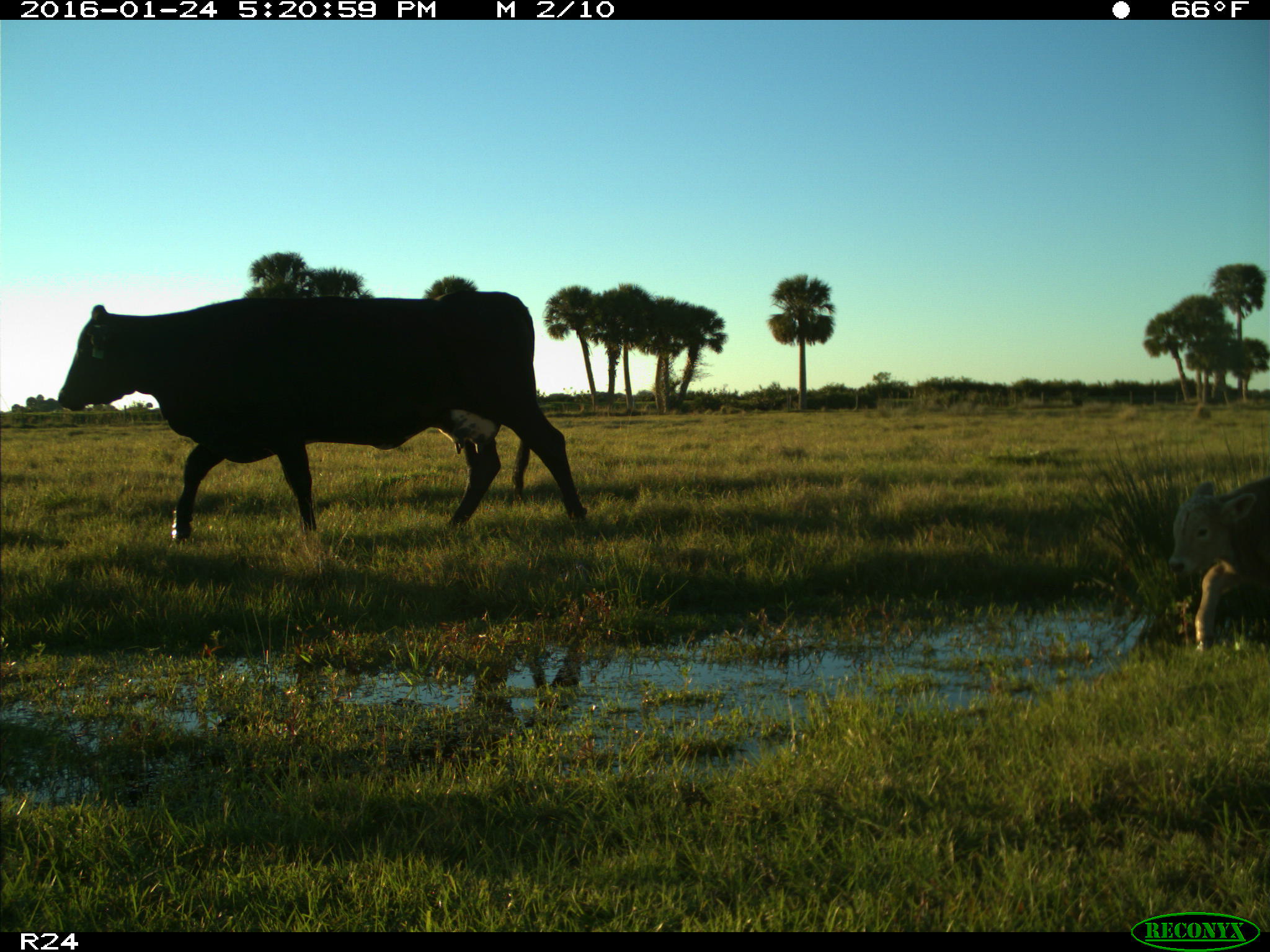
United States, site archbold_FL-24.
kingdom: Animalia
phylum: Chordata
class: Mammalia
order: Artiodactyla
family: Bovidae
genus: Bos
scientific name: Bos taurus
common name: domestic cow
Bos taurus (domestic cow).